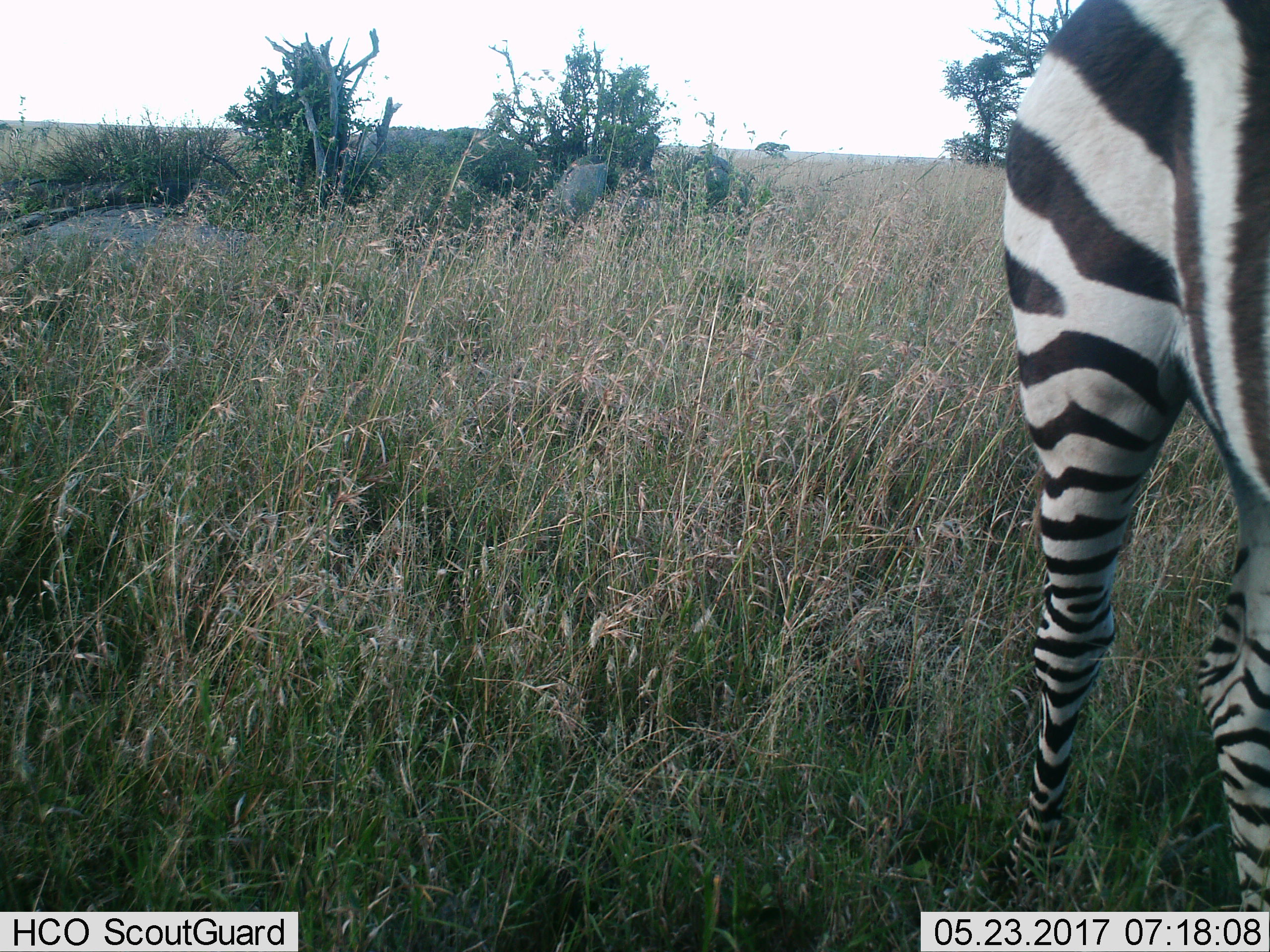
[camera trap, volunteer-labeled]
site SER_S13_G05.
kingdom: Animalia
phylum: Chordata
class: Mammalia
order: Perissodactyla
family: Equidae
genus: Equus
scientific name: Equus quagga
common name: plains zebra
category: zebraplains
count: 1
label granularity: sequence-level